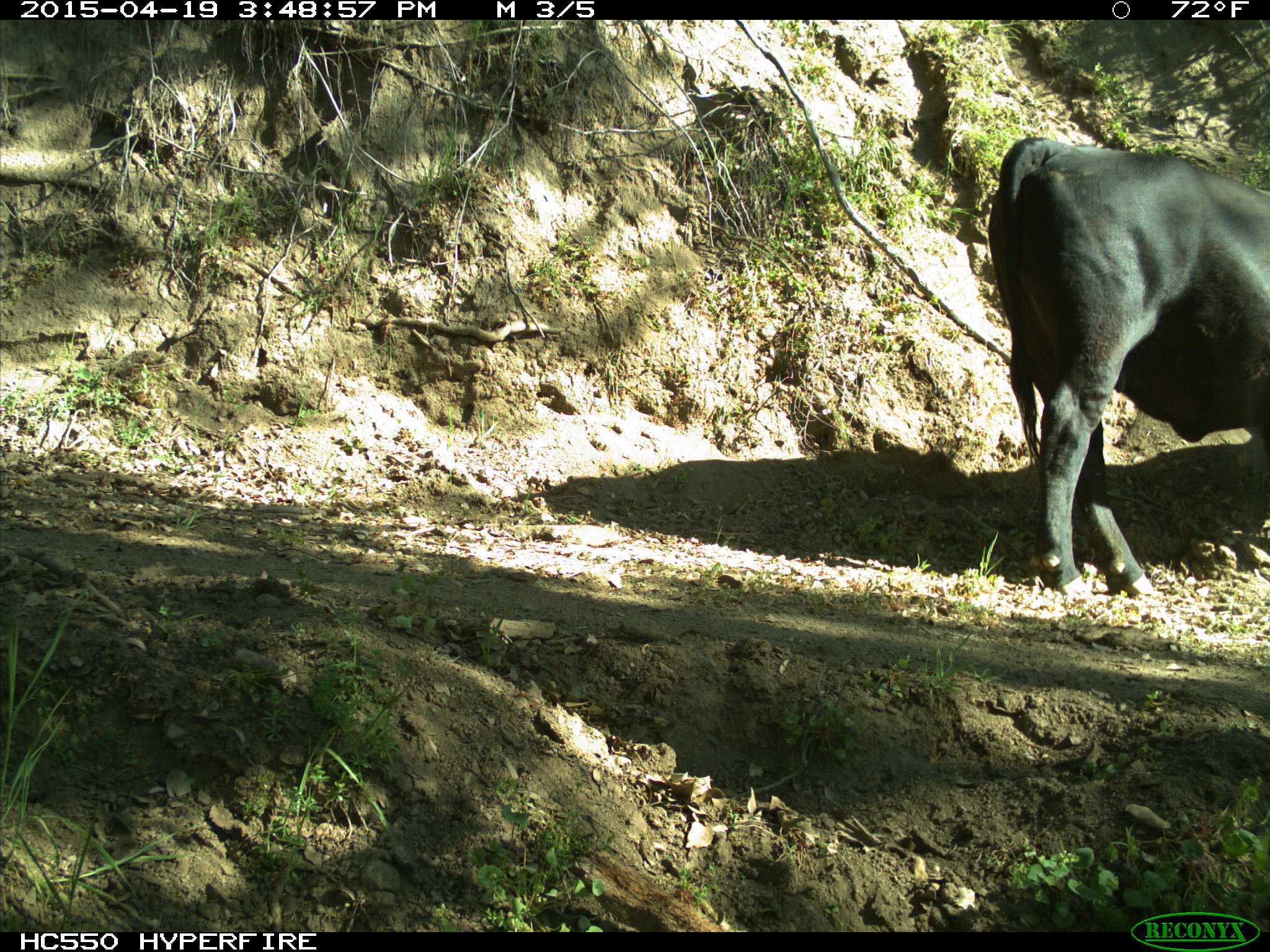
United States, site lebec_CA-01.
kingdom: Animalia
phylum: Chordata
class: Mammalia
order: Artiodactyla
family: Bovidae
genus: Bos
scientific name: Bos taurus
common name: domestic cow